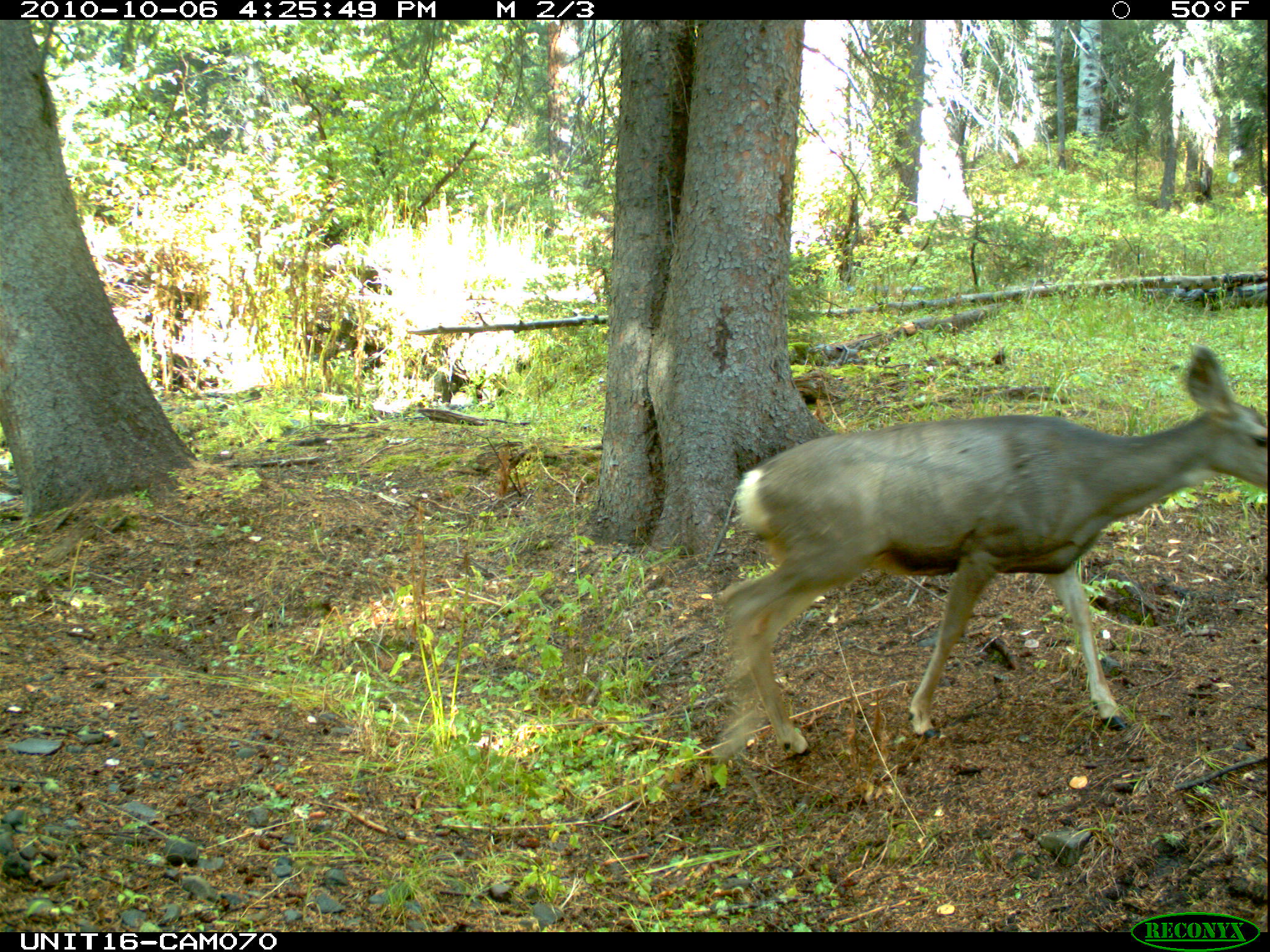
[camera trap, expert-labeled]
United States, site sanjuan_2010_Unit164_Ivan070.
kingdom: Animalia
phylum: Chordata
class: Mammalia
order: Artiodactyla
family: Cervidae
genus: Odocoileus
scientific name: Odocoileus hemionus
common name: mule deer